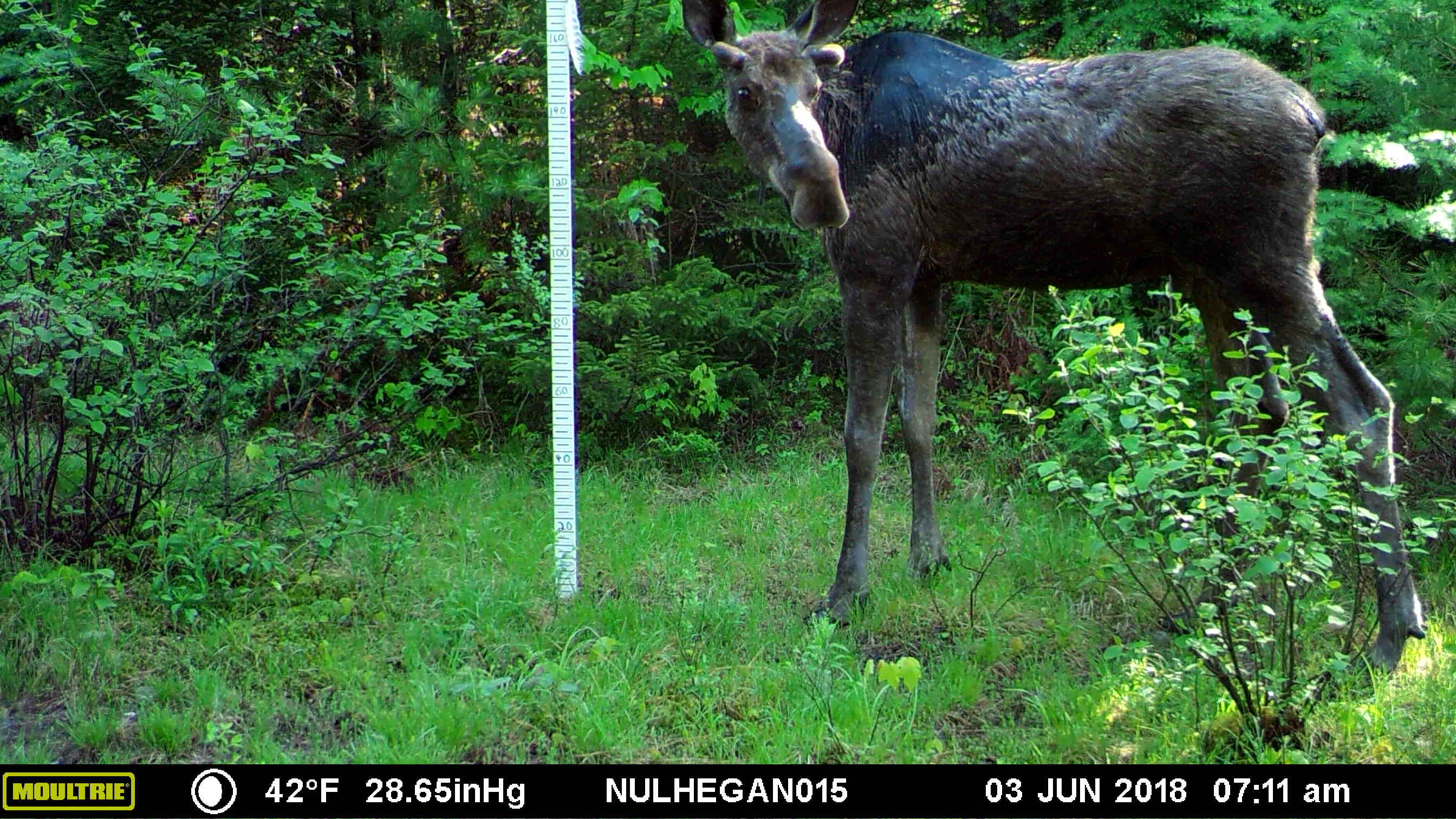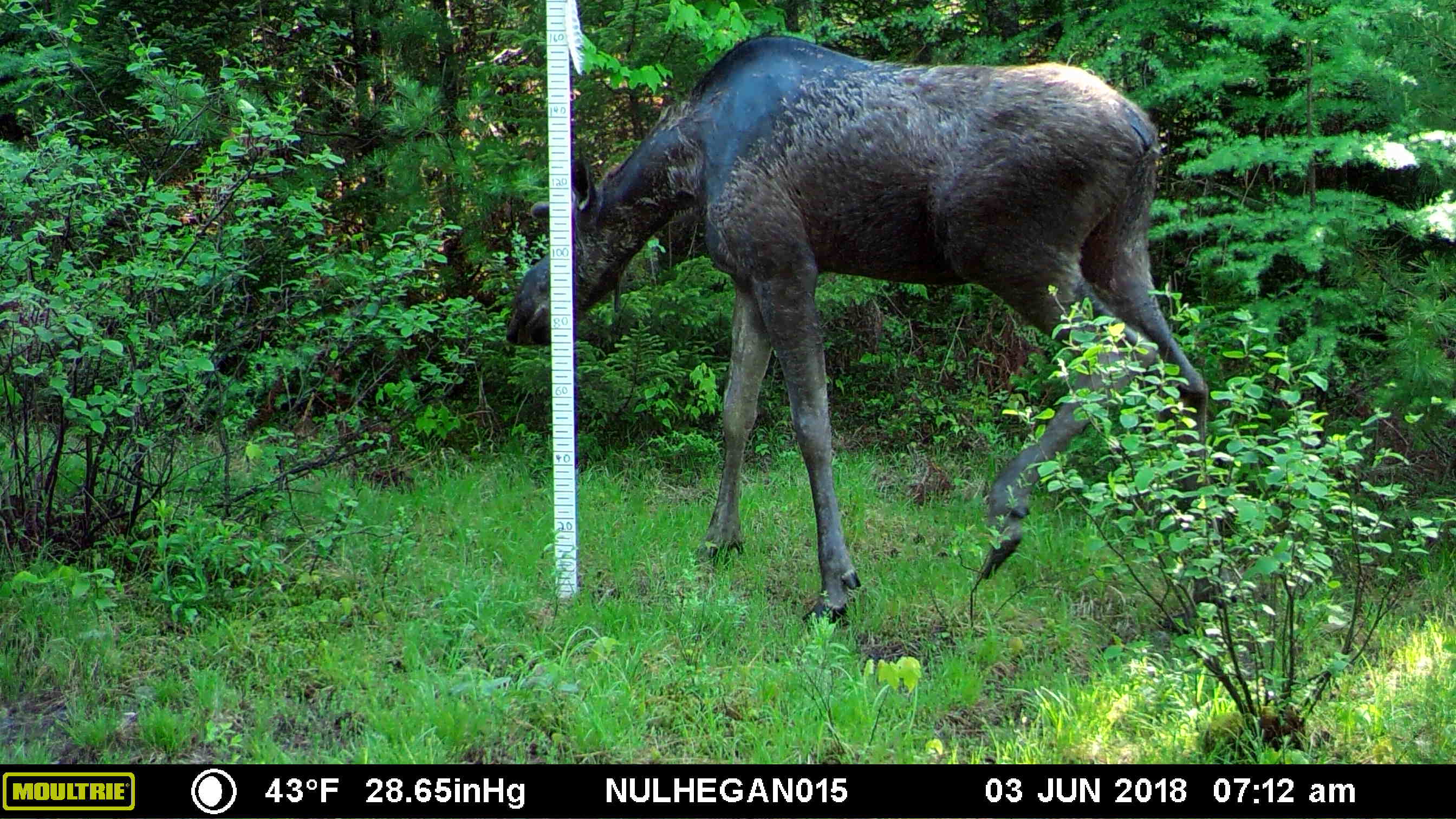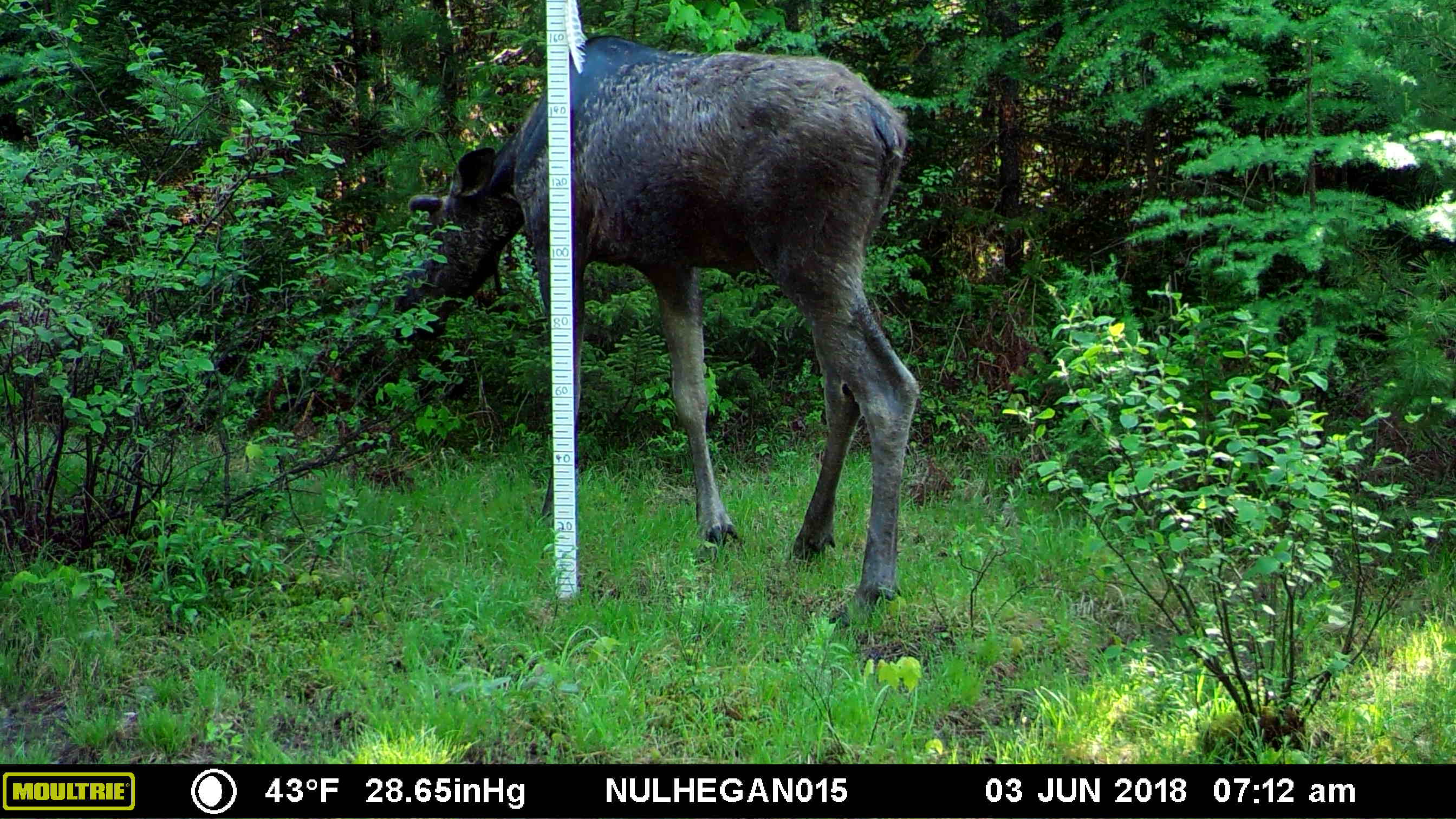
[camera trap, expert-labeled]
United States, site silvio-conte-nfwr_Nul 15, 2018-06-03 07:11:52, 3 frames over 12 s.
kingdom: Animalia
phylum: Chordata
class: Mammalia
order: Artiodactyla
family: Cervidae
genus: Alces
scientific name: Alces alces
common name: moose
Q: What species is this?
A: Moose (Alces alces).